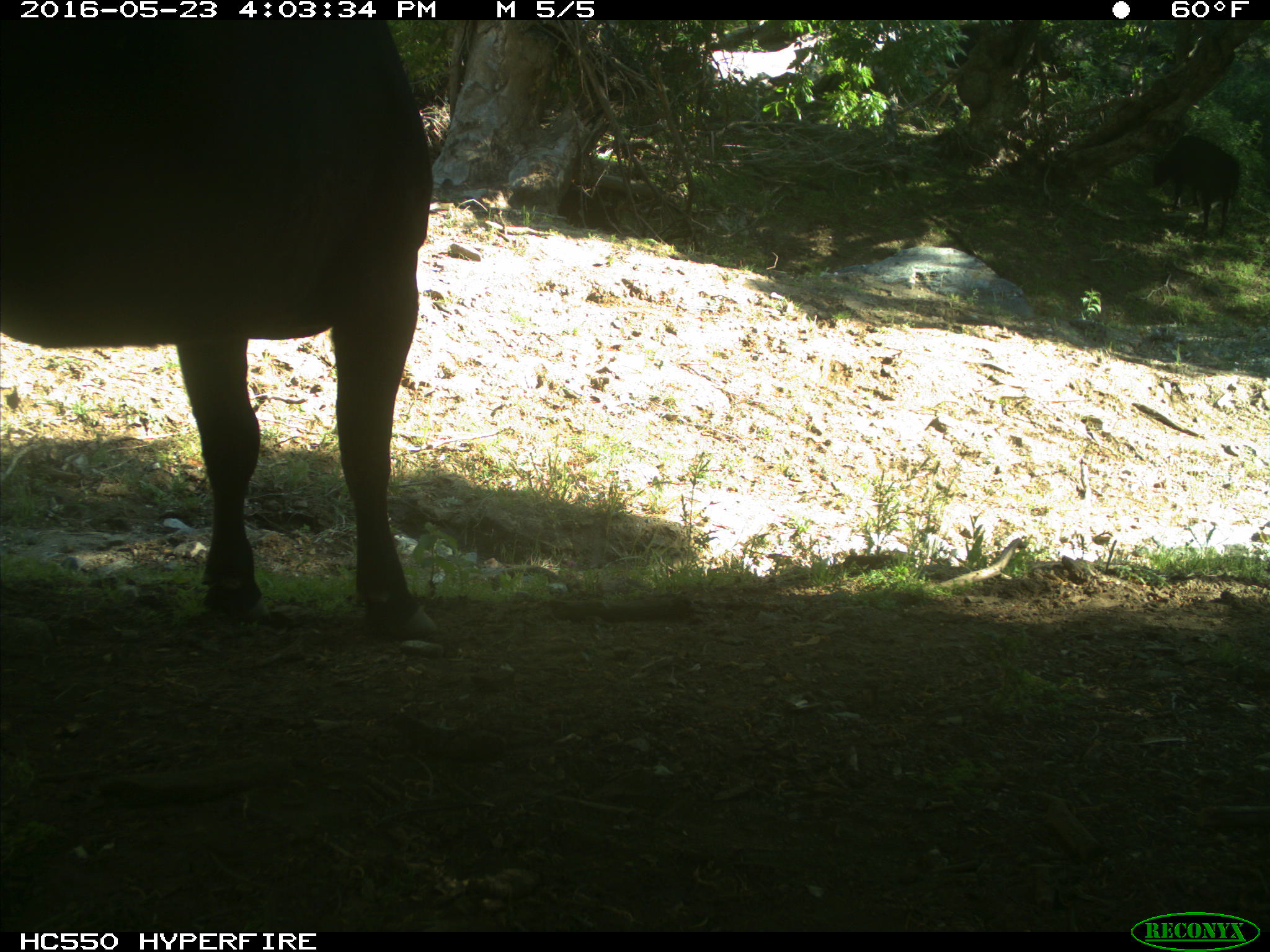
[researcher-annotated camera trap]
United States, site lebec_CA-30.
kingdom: Animalia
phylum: Chordata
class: Mammalia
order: Artiodactyla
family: Bovidae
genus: Bos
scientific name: Bos taurus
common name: domestic cow